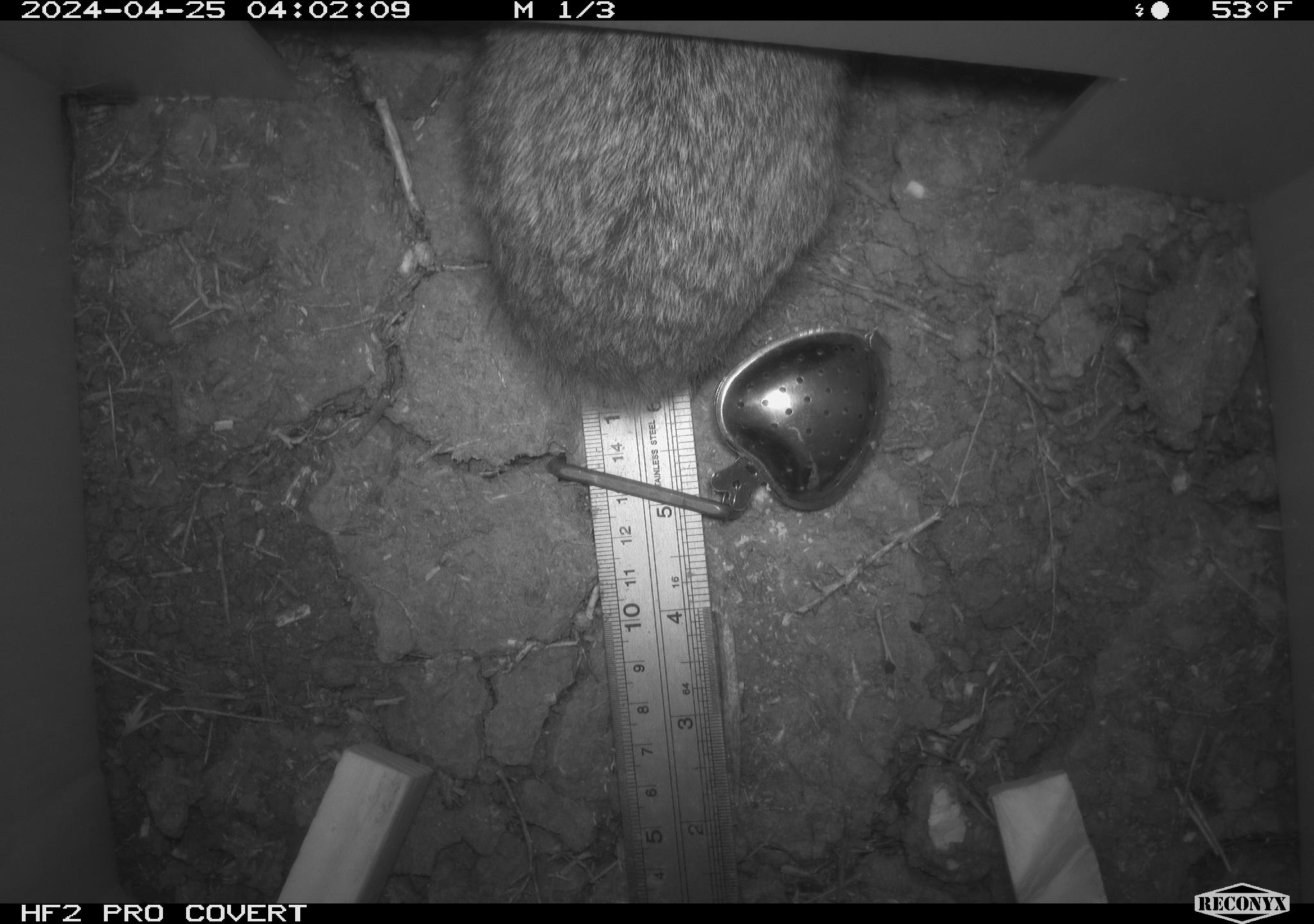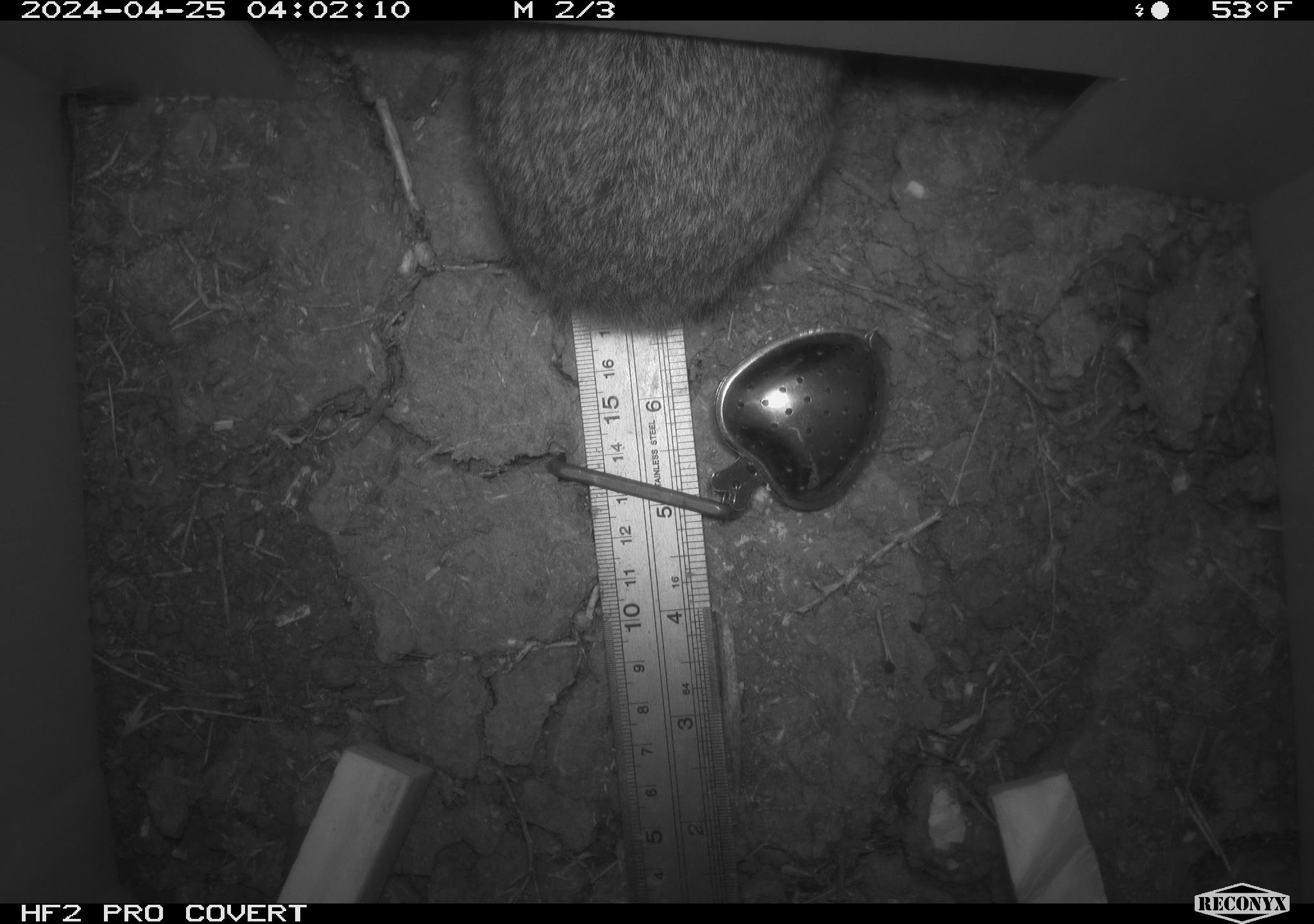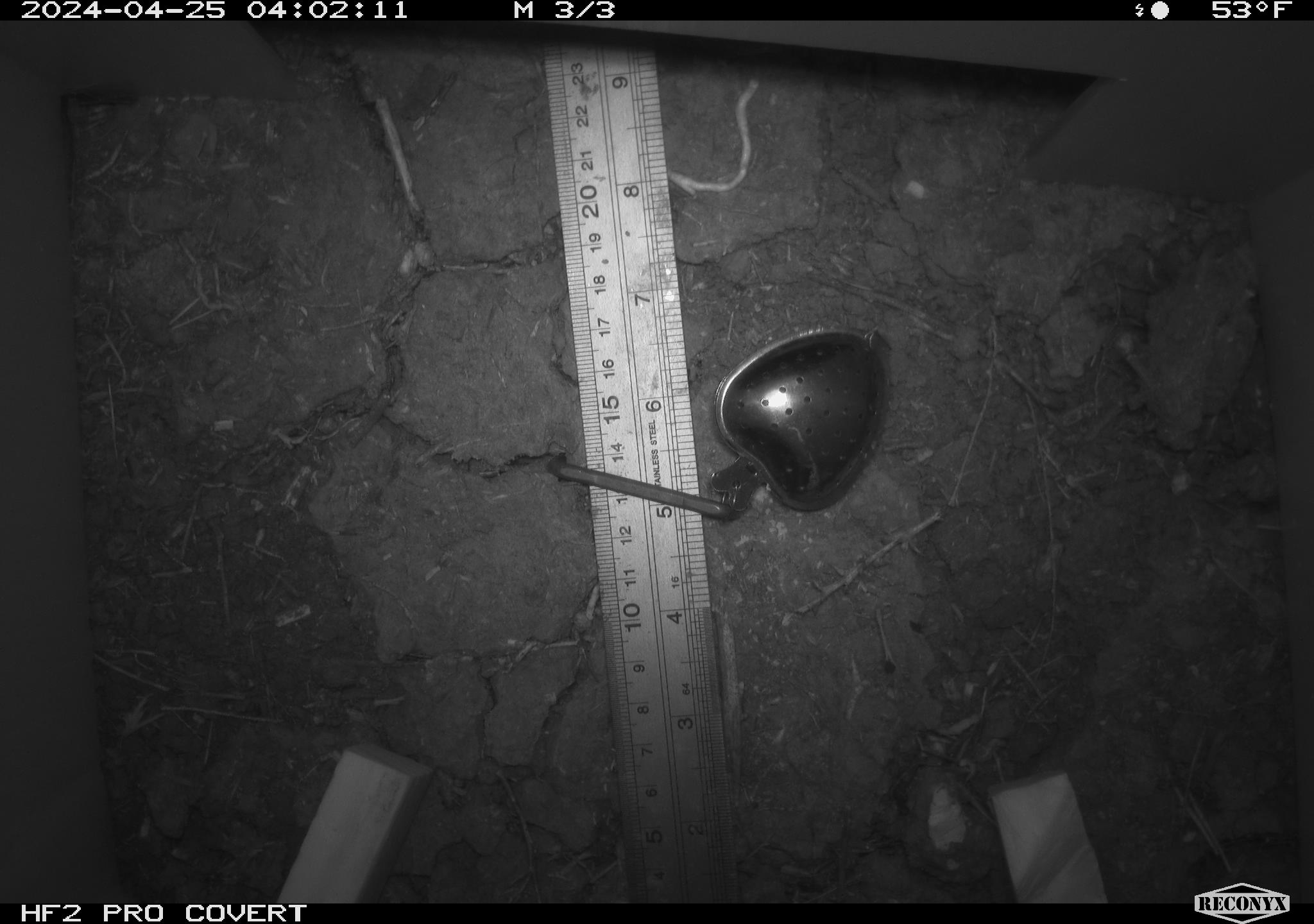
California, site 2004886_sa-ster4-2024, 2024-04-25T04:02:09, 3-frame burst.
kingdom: Animalia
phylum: Chordata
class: Mammalia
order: Lagomorpha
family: Leporidae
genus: Sylvilagus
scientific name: Sylvilagus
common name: cottontail rabbits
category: sylvilagus species